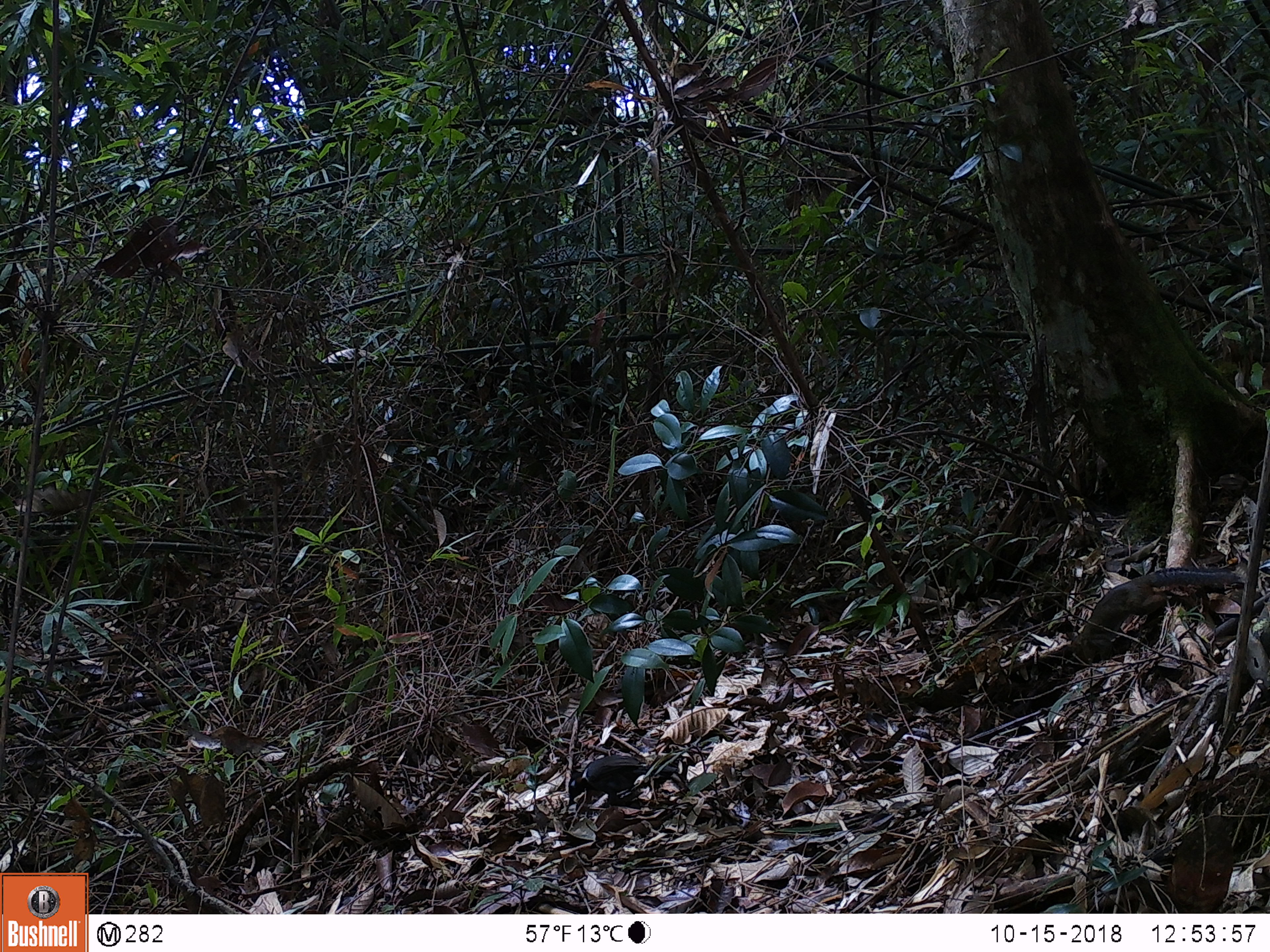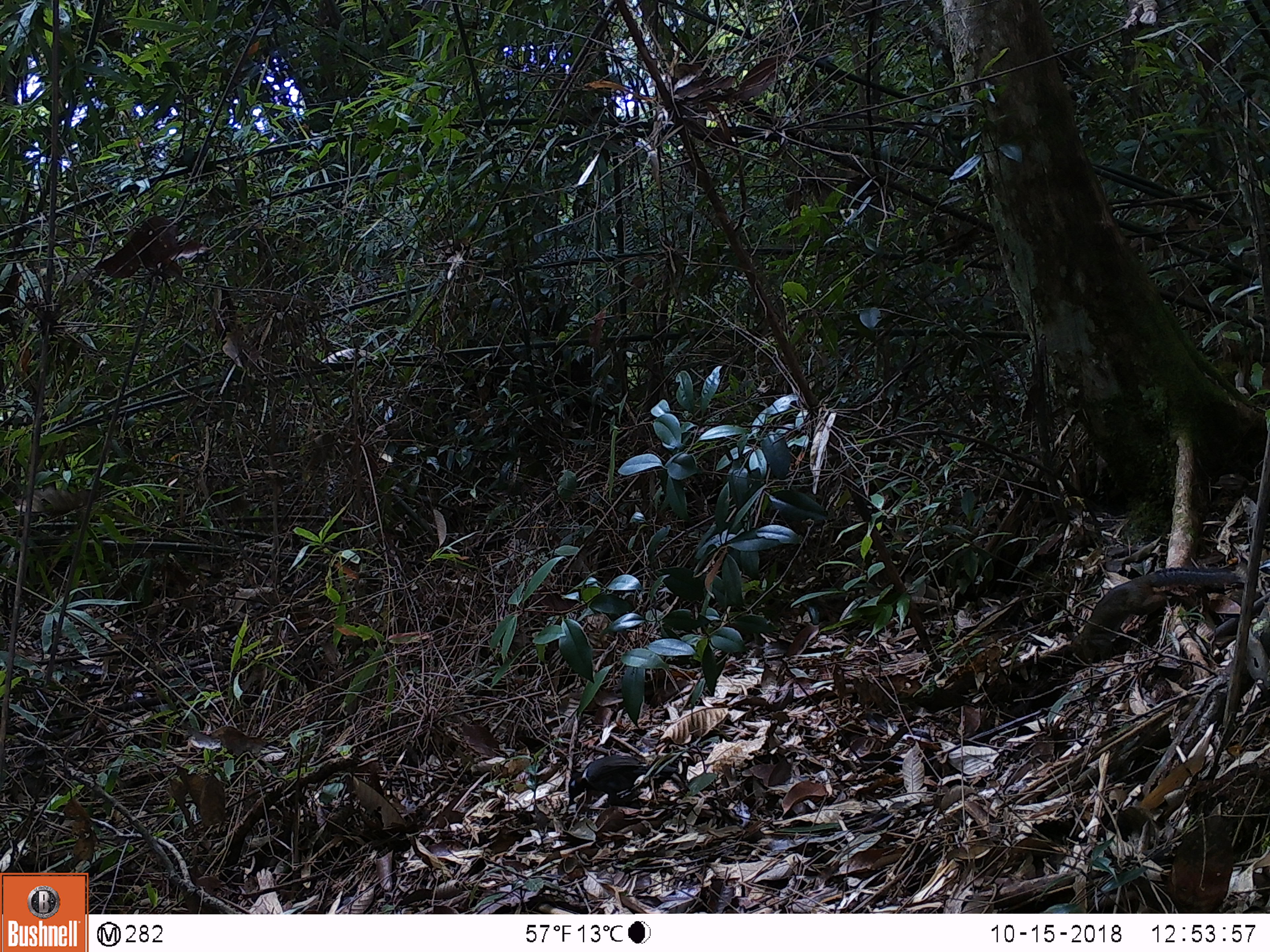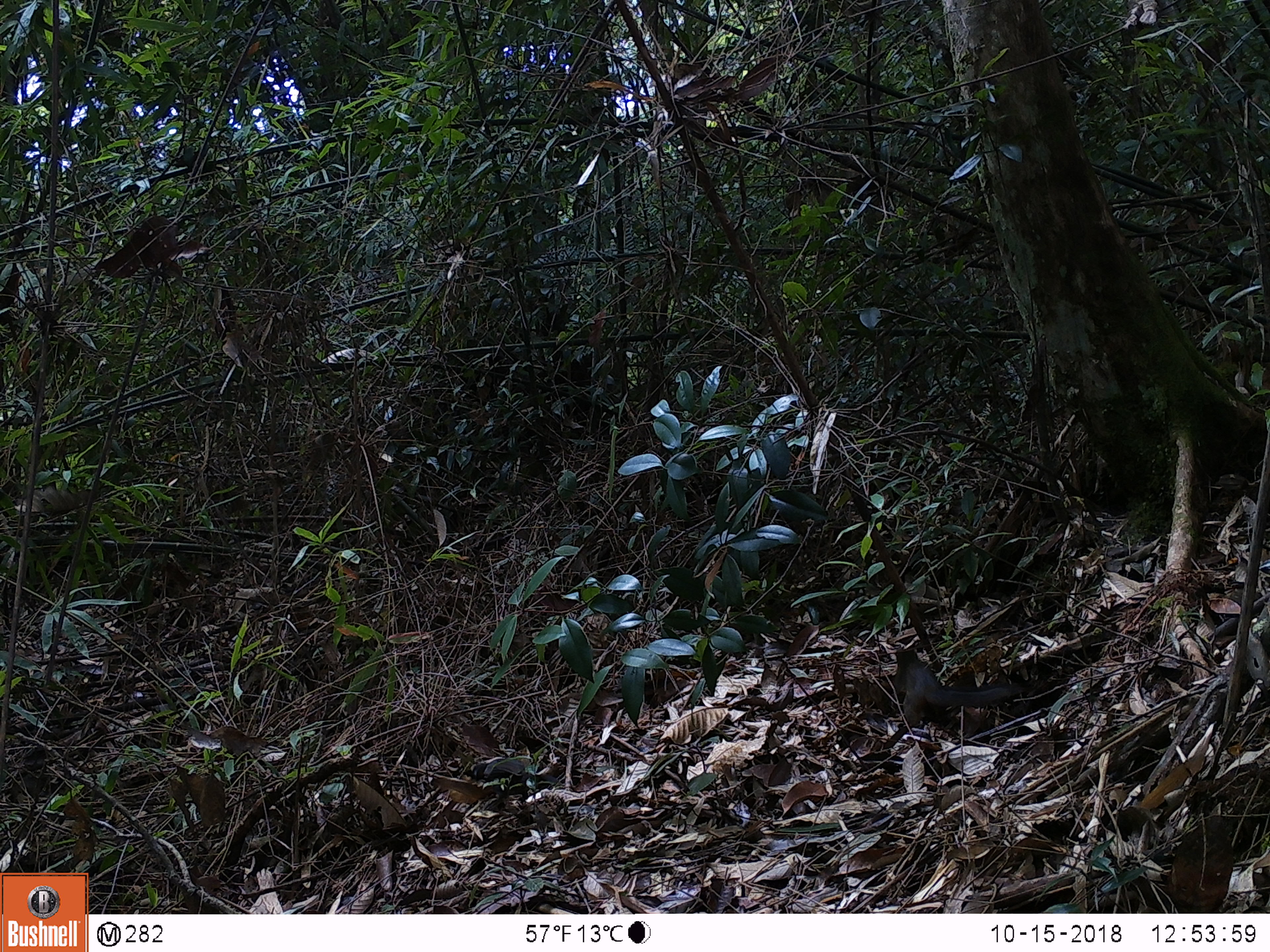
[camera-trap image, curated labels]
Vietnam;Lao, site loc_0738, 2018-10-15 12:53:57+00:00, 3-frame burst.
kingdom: Animalia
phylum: Chordata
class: Mammalia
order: Rodentia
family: Sciuridae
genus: Dremomys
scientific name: Dremomys rufigenis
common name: red-cheeked squirrel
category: red cheeked squirrel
Red cheeked squirrel (red-cheeked squirrel) (Dremomys rufigenis). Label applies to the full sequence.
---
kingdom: Animalia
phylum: Chordata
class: Aves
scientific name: Aves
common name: bird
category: unidentified bird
Unidentified bird (bird) (Aves). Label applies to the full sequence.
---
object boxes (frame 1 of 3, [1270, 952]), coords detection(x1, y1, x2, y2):
red cheeked squirrel: detection(1069, 568, 1240, 662); detection(567, 754, 678, 807)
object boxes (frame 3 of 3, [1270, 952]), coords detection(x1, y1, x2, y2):
red cheeked squirrel: detection(892, 649, 1029, 728)